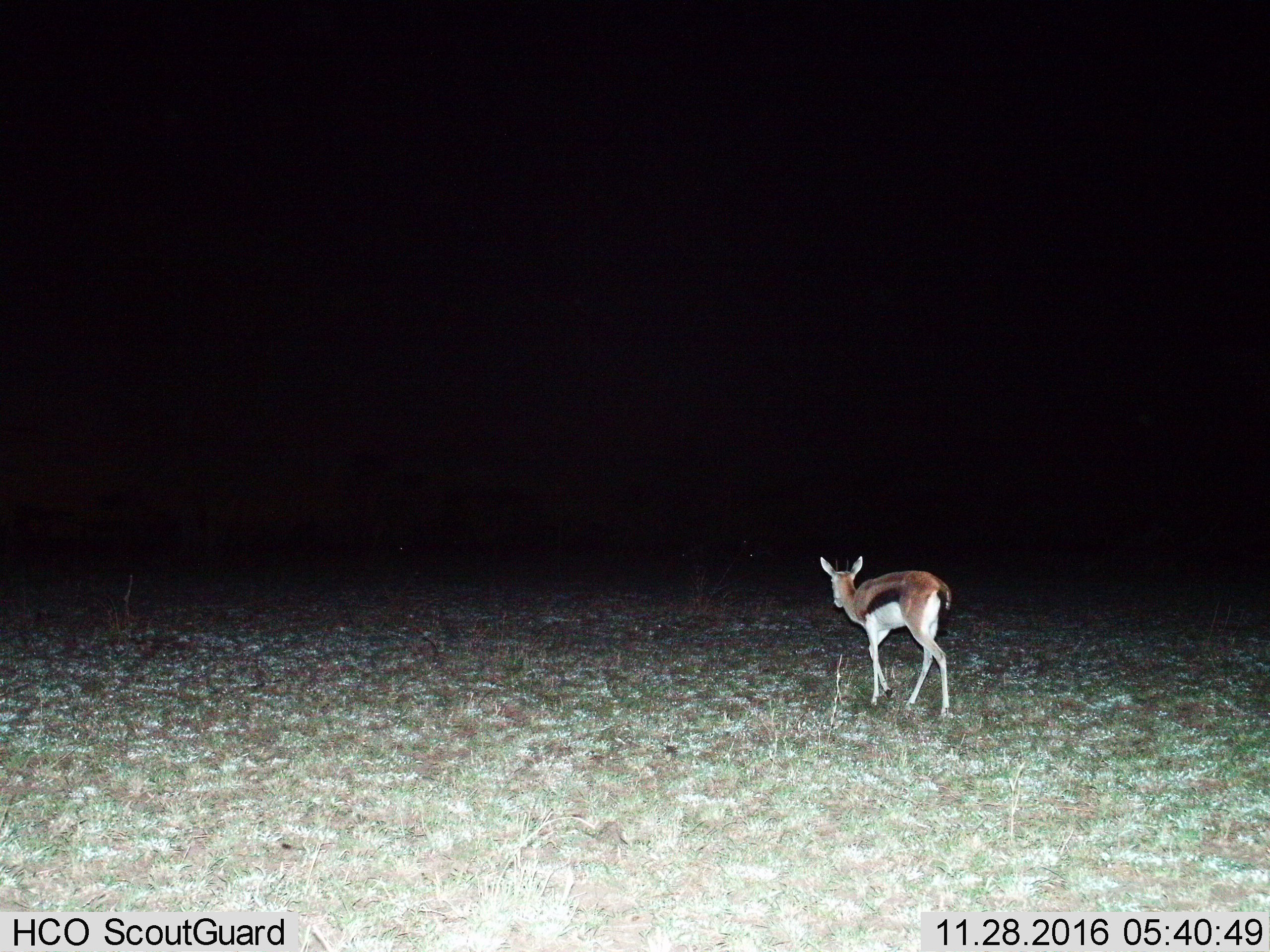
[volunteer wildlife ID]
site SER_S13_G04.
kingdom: Animalia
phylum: Chordata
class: Mammalia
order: Artiodactyla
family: Bovidae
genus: Eudorcas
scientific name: Eudorcas thomsonii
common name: thomson's gazelle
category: gazellethomsons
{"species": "gazellethomsons (thomson's gazelle) (Eudorcas thomsonii)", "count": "1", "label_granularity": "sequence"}